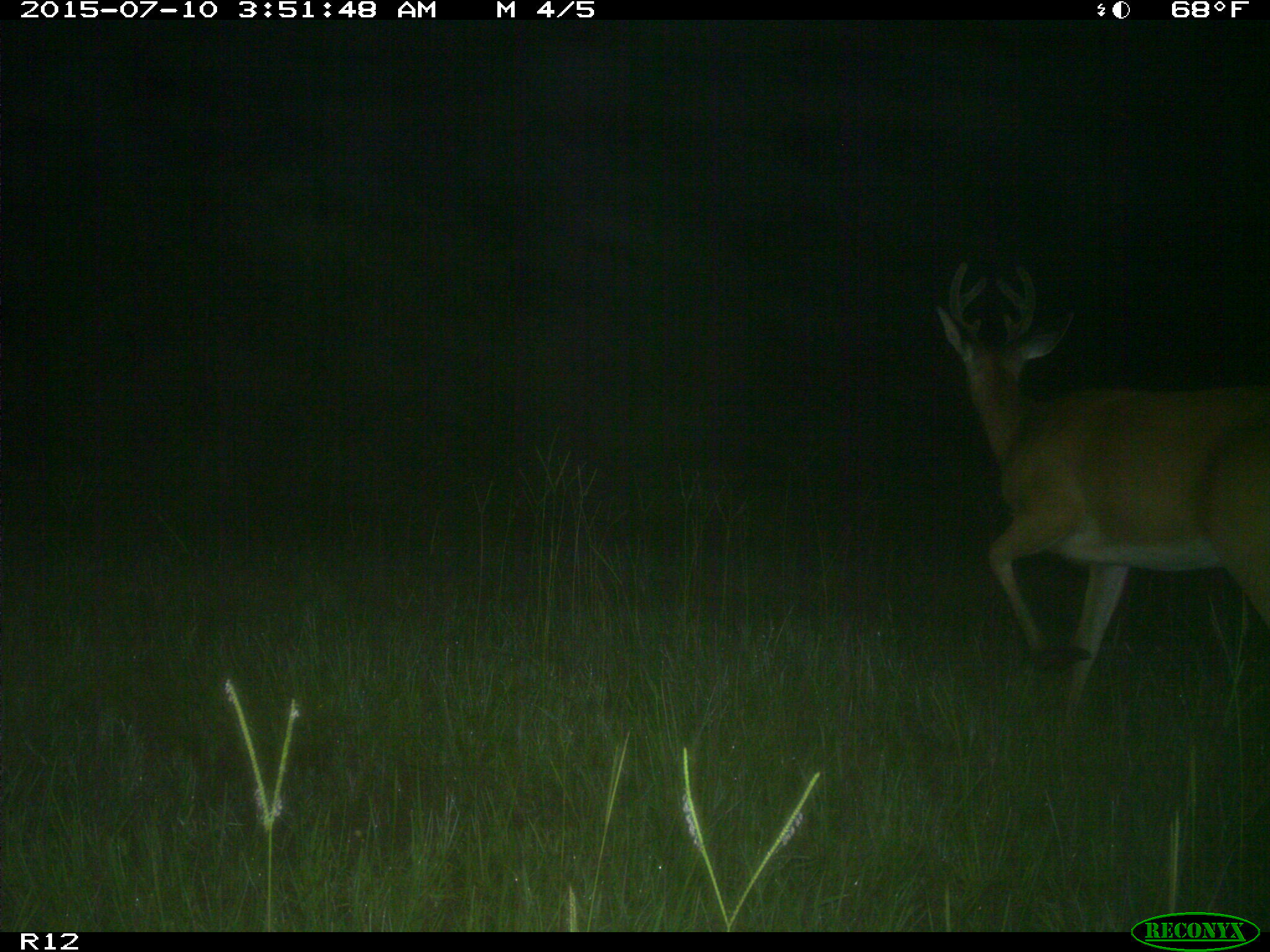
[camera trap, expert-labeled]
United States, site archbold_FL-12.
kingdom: Animalia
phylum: Chordata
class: Mammalia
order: Artiodactyla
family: Cervidae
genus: Odocoileus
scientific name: Odocoileus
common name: deer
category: unidentified deer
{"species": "unidentified deer (deer) (Odocoileus)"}